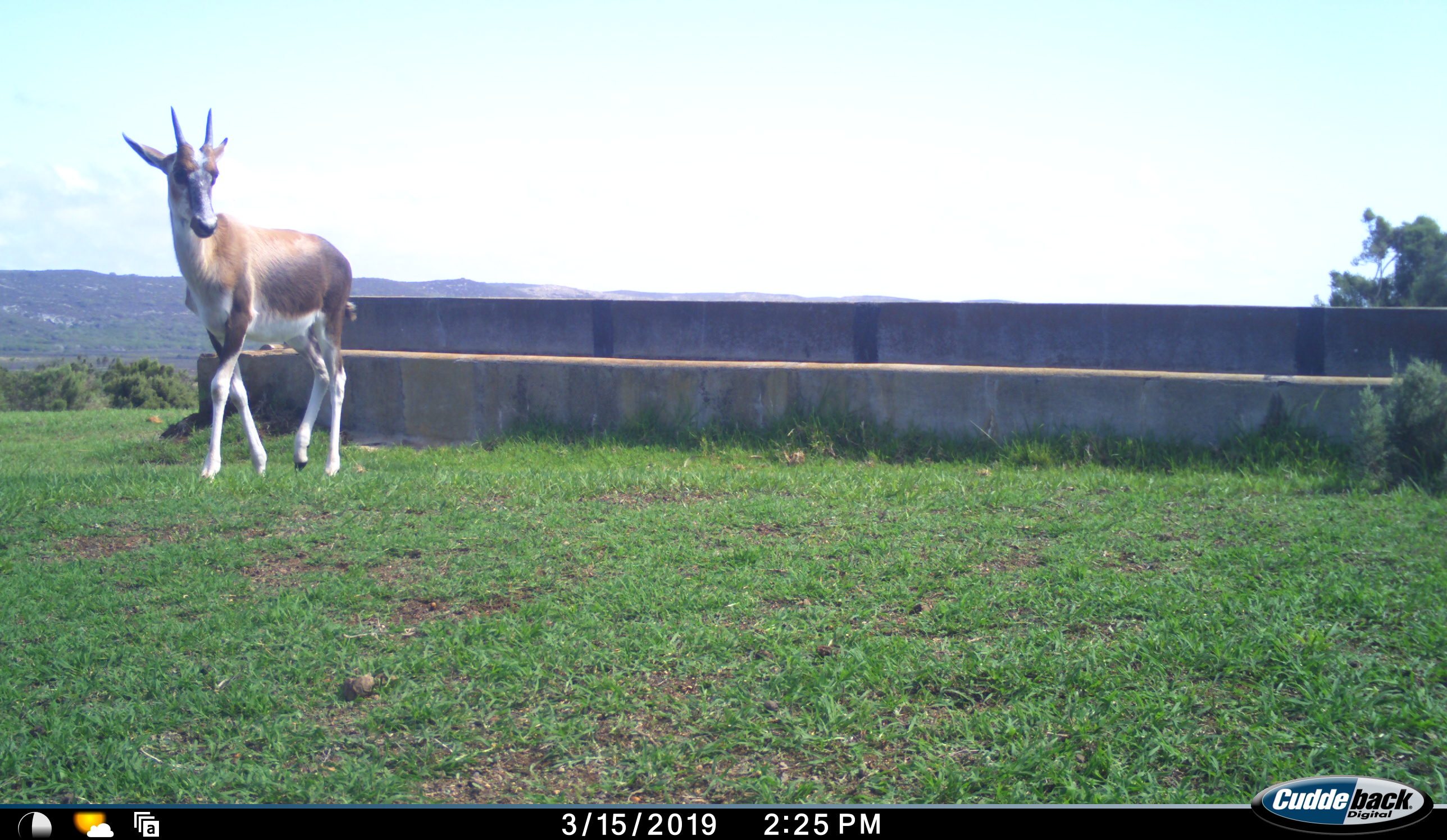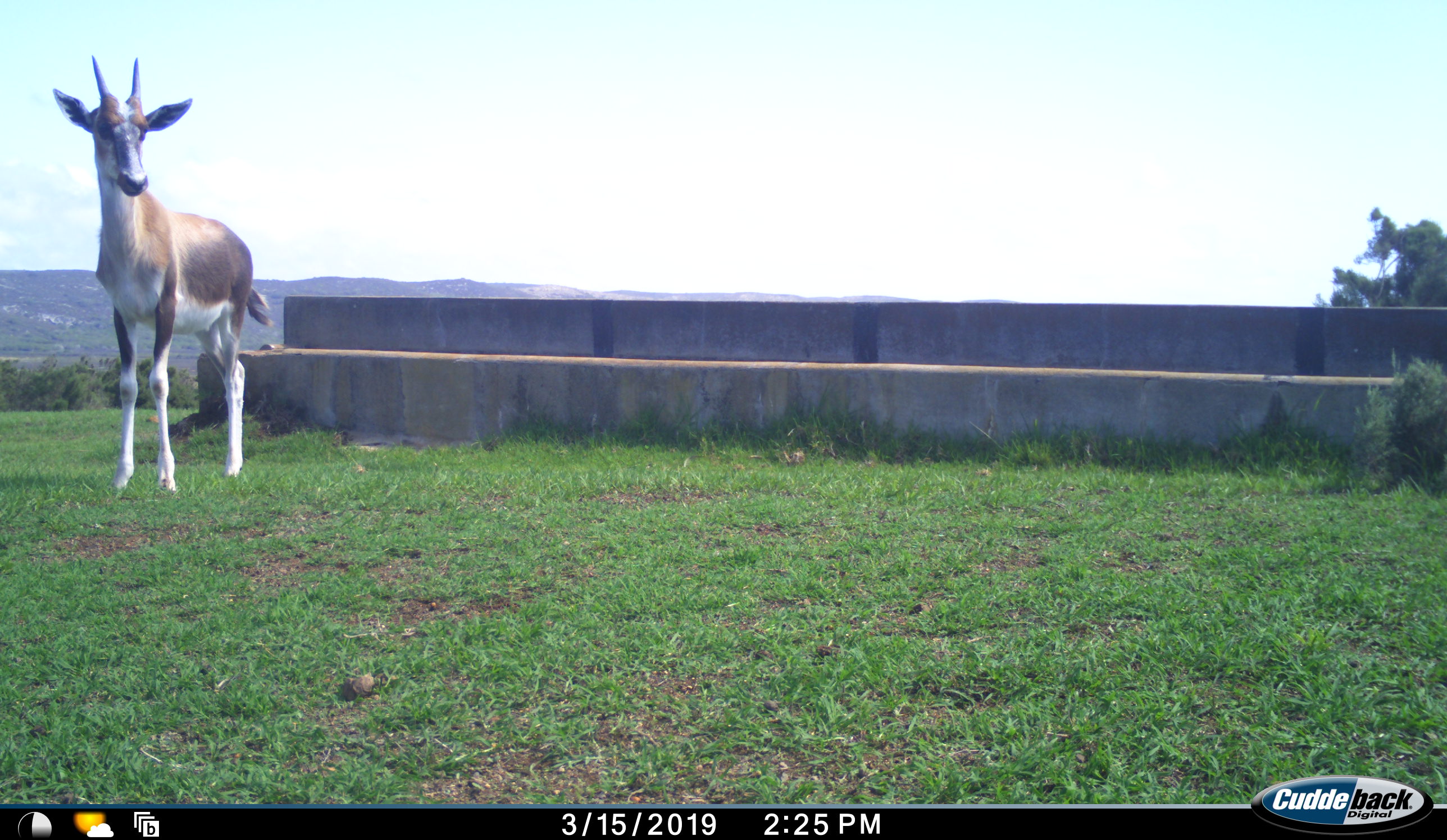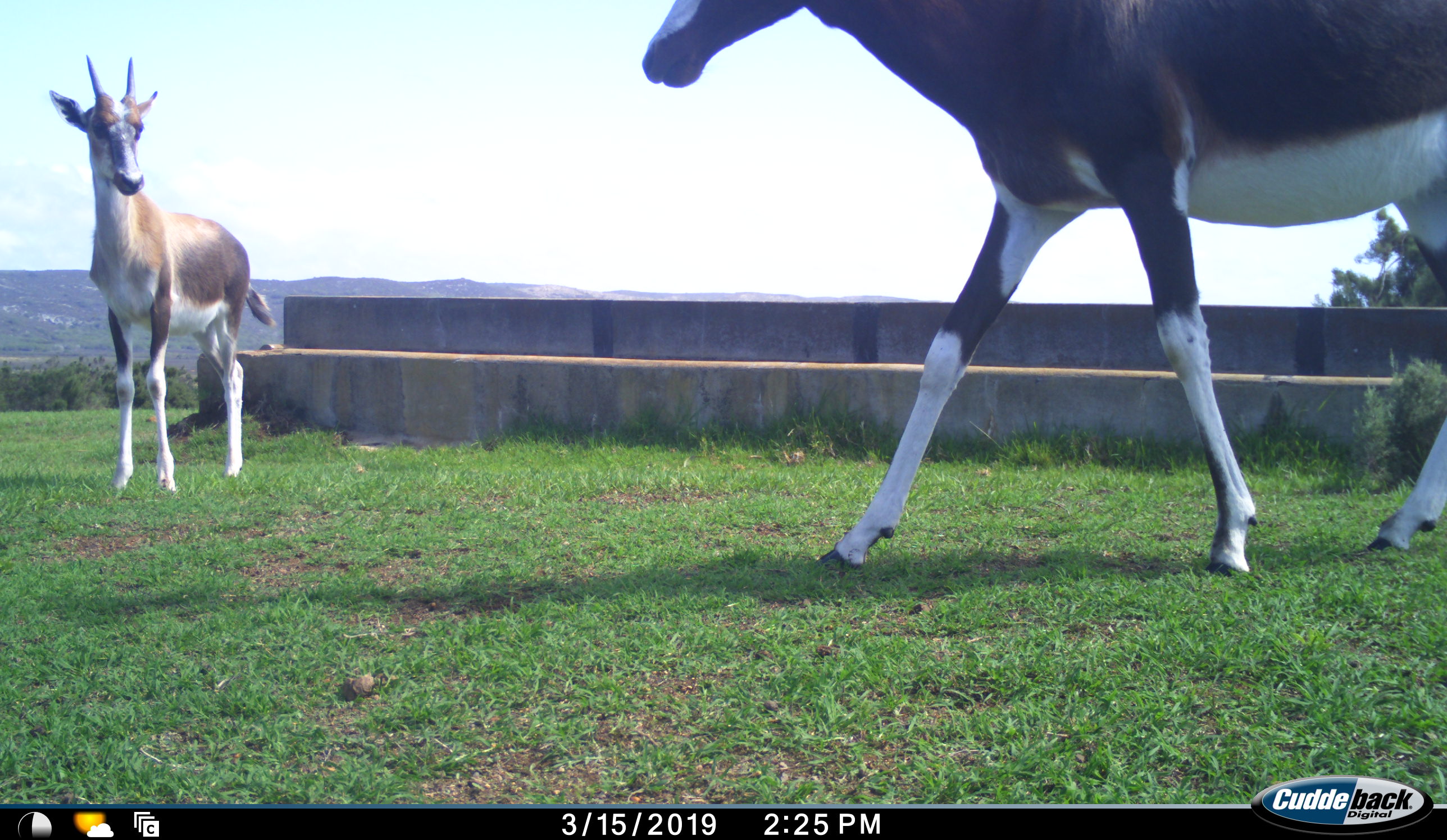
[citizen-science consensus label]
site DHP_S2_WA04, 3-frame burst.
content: unidentified animal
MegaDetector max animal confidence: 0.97